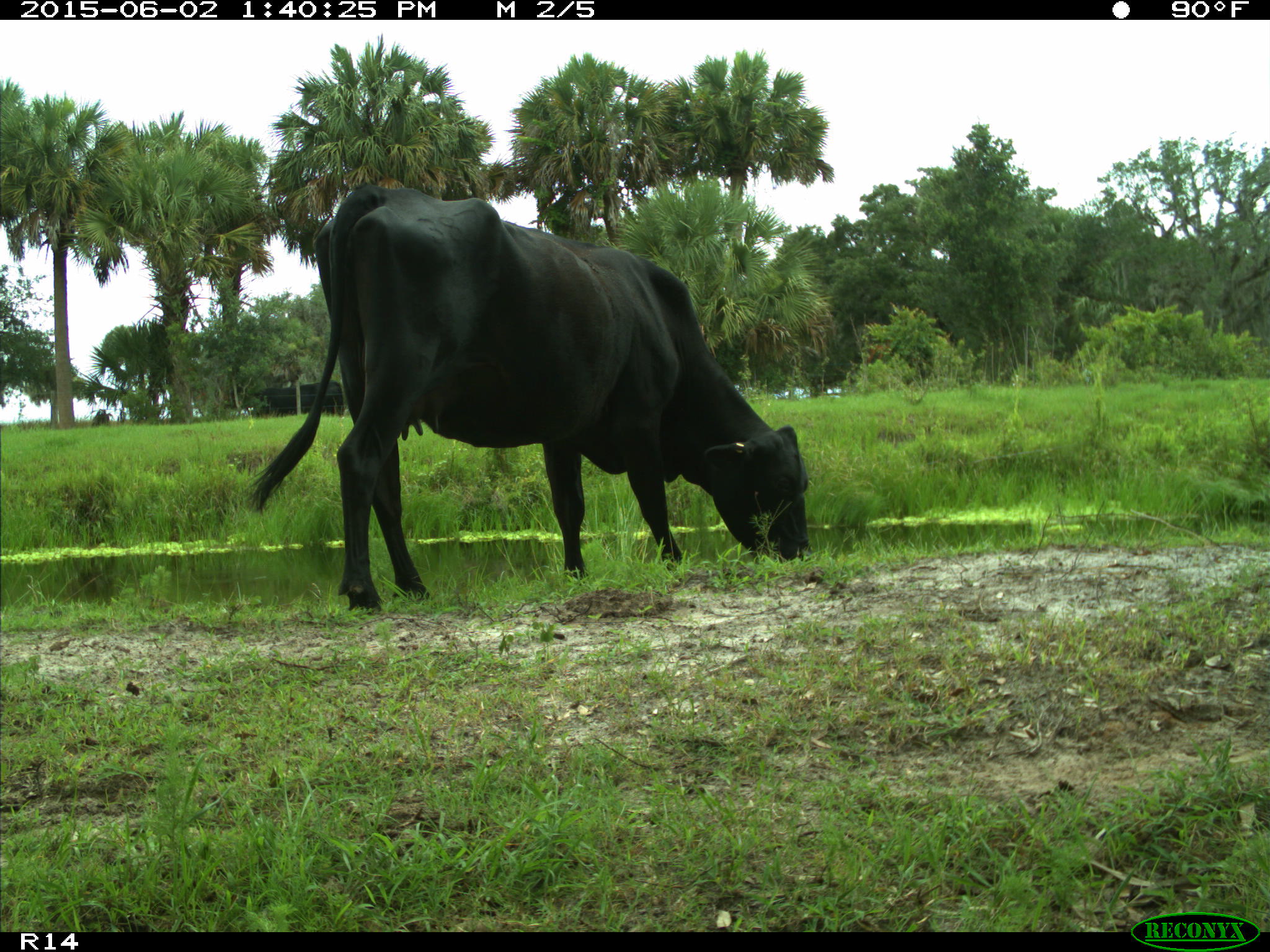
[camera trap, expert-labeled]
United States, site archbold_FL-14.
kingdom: Animalia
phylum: Chordata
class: Mammalia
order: Artiodactyla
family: Bovidae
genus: Bos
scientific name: Bos taurus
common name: domestic cow